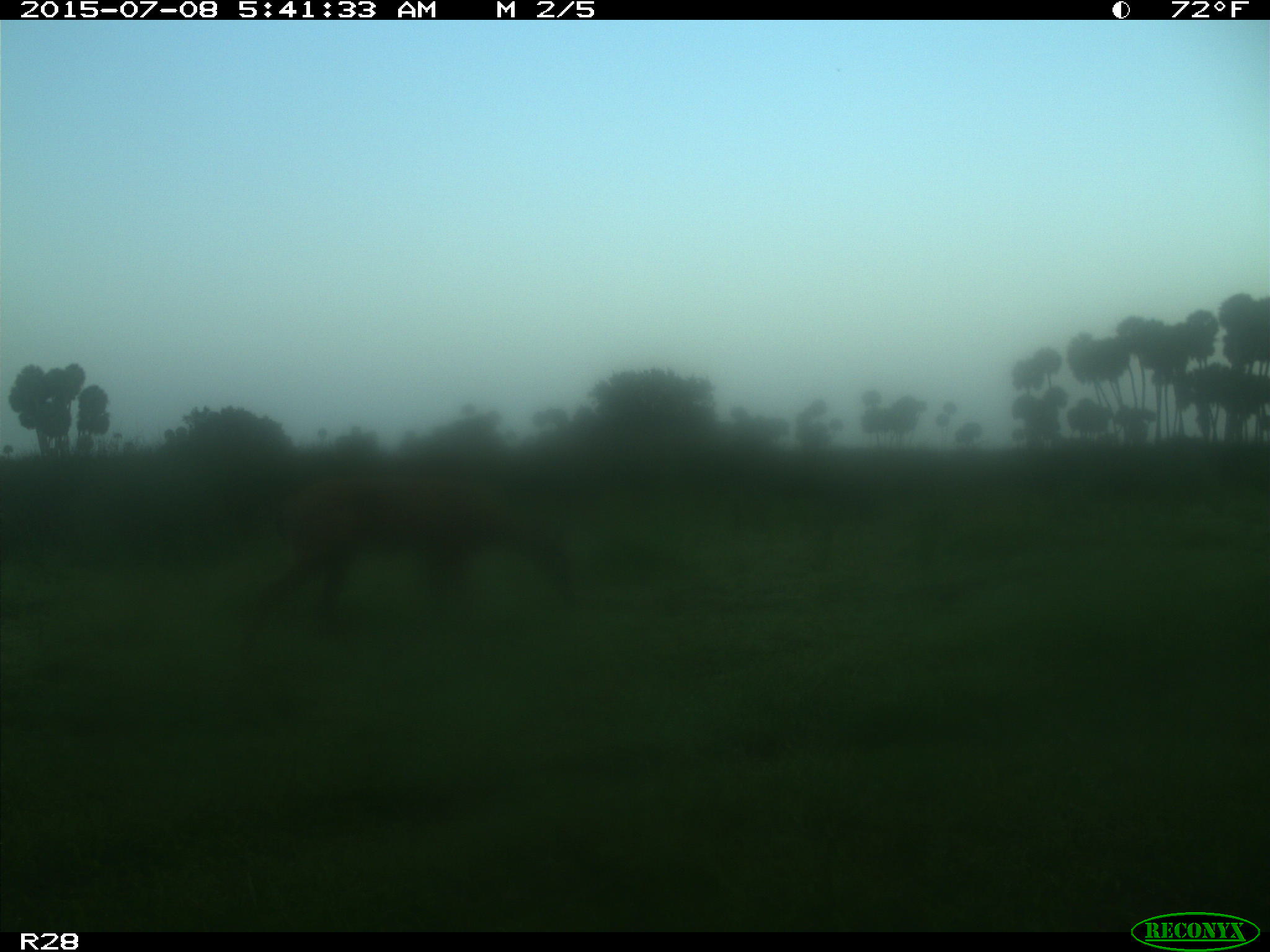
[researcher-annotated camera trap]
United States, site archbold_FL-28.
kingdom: Animalia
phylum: Chordata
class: Mammalia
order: Artiodactyla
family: Cervidae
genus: Odocoileus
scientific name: Odocoileus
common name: deer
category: unidentified deer